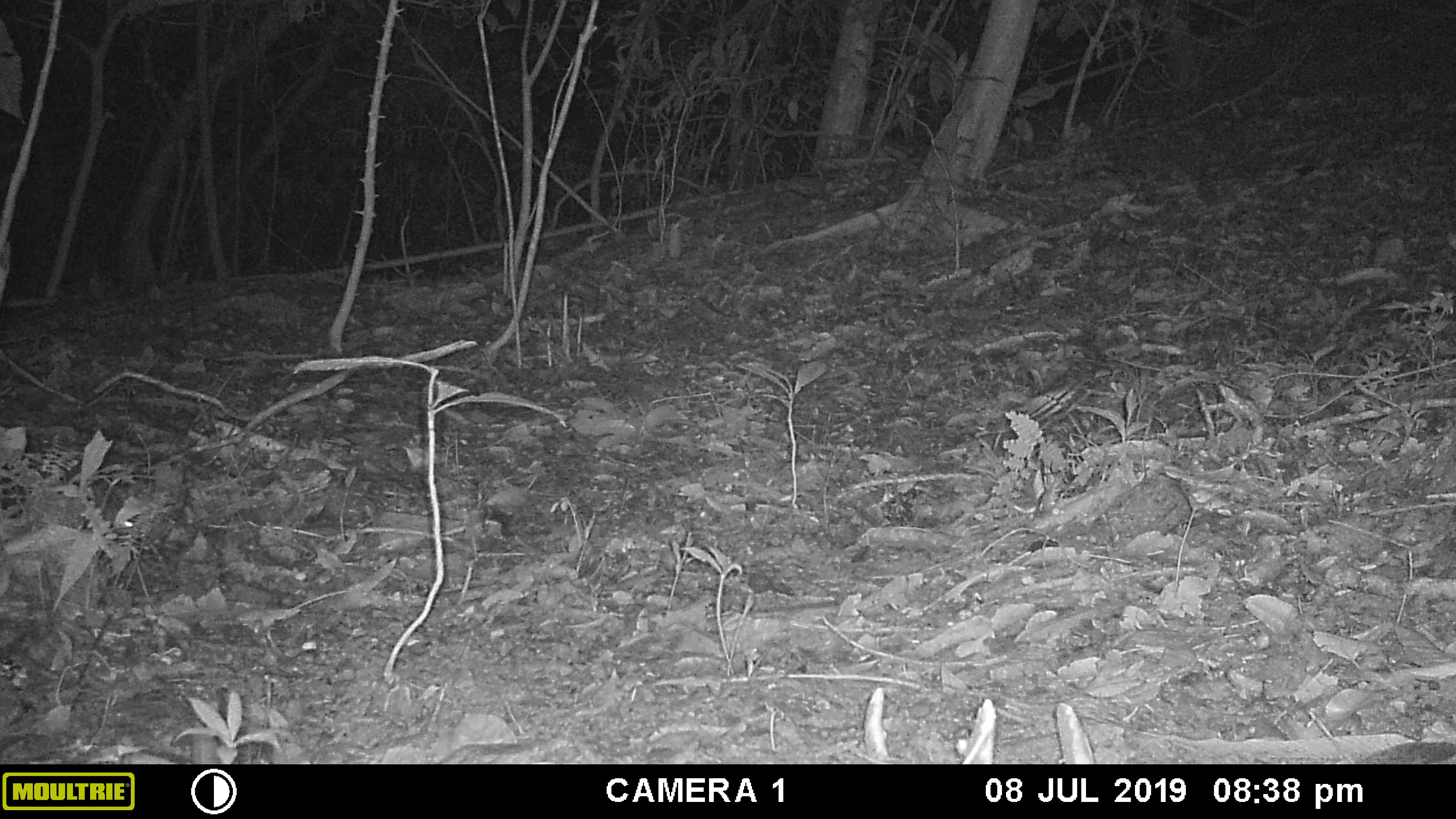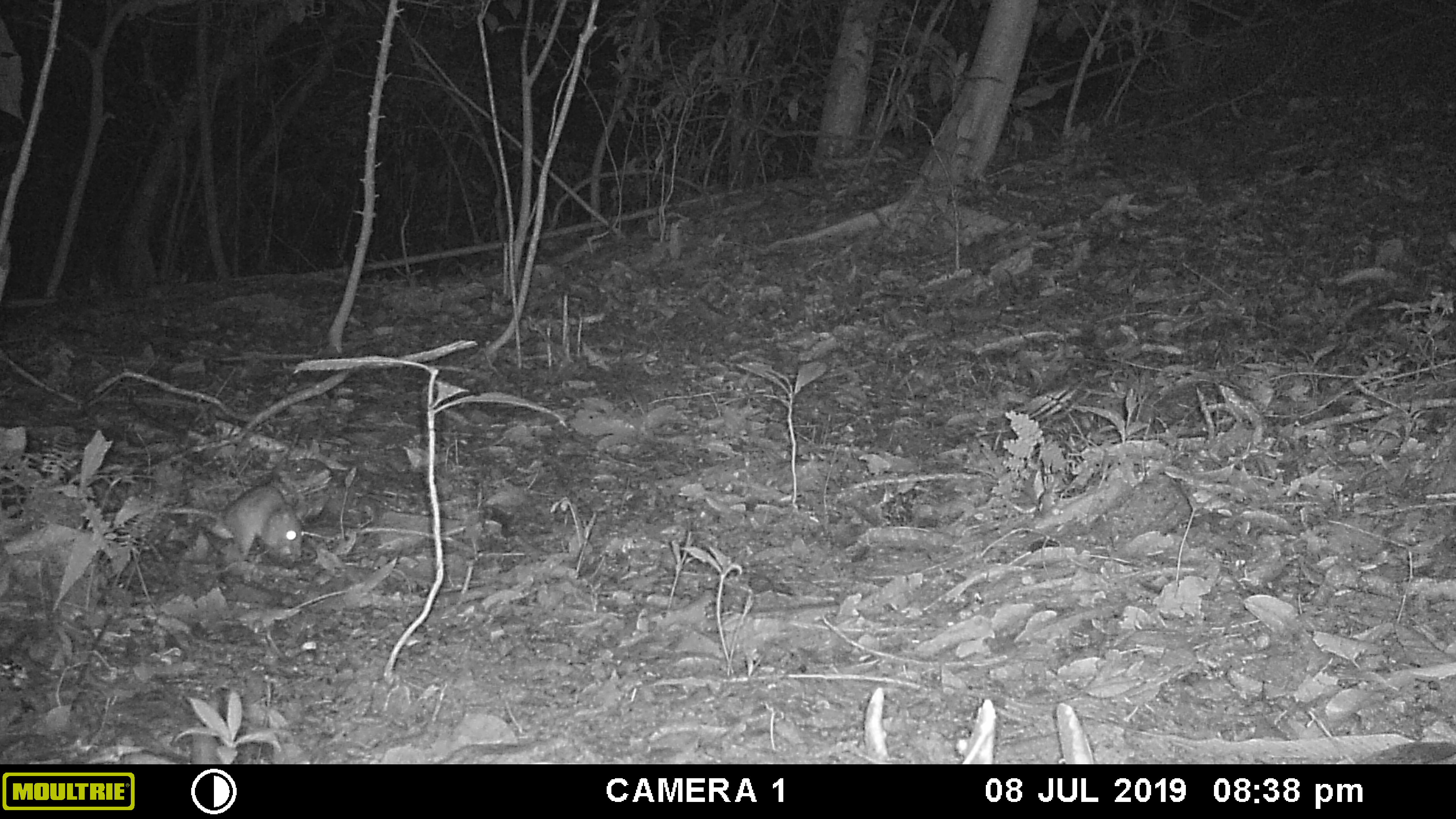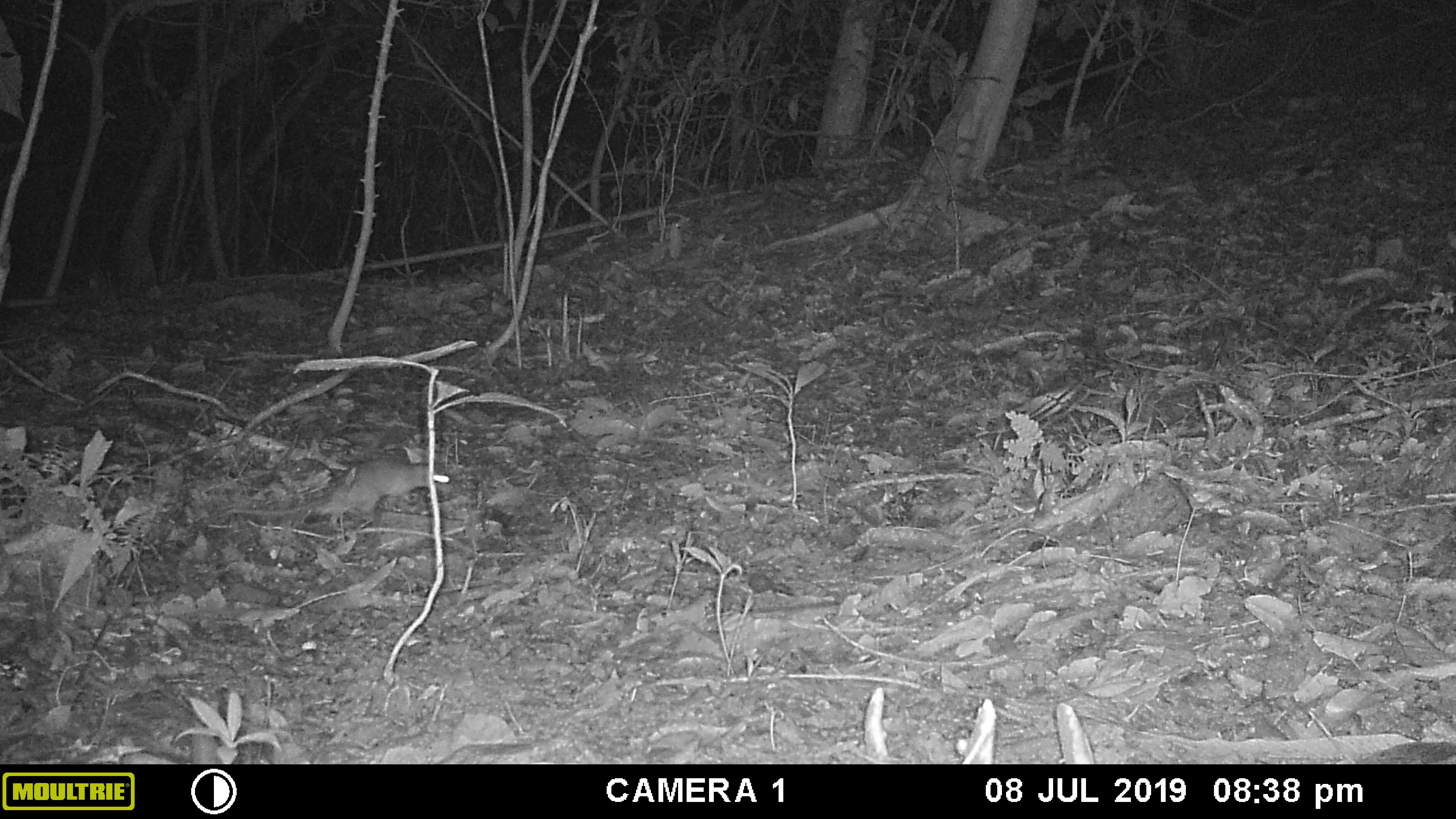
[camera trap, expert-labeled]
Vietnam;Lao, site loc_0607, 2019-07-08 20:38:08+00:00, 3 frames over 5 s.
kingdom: Animalia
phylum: Chordata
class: Mammalia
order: Rodentia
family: Muridae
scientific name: Muridae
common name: old-world mice and rats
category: unidentified murid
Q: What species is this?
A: Unidentified murid (old-world mice and rats) (Muridae).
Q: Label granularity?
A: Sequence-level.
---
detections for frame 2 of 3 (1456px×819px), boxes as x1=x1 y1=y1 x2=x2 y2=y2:
unidentified murid: x1=156 y1=483 x2=306 y2=566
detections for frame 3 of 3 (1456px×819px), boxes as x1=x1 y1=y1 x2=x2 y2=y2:
unidentified murid: x1=226 y1=458 x2=450 y2=530